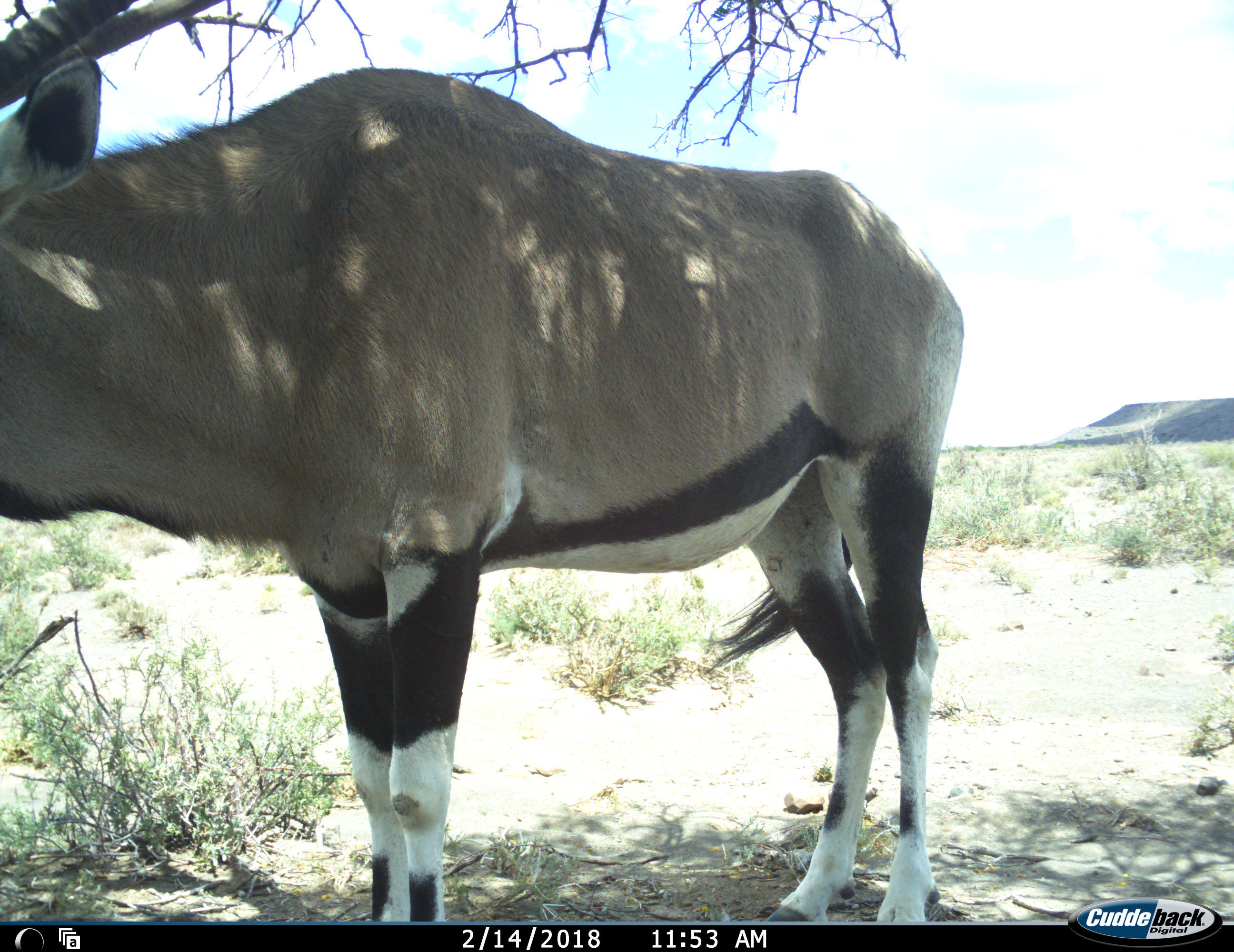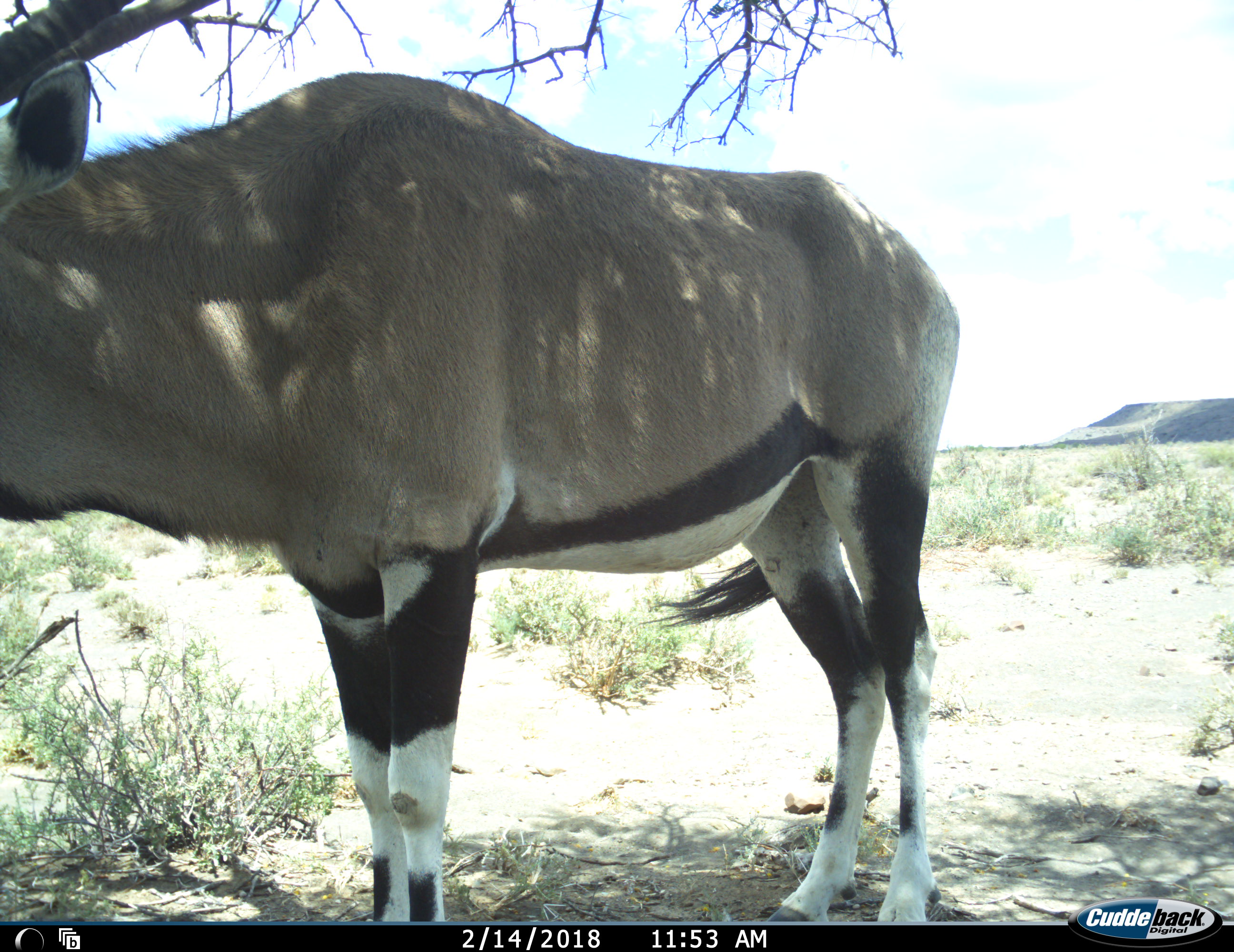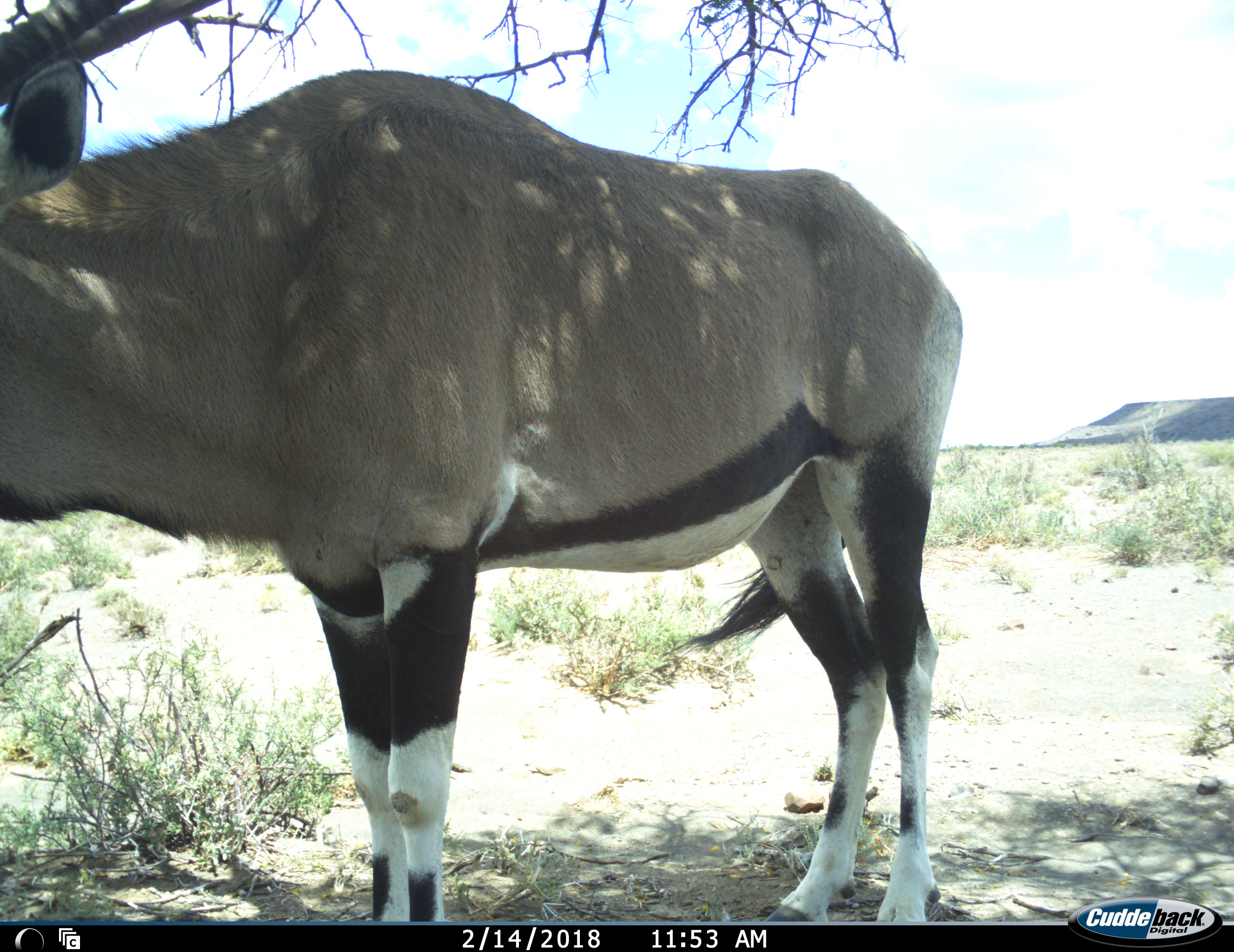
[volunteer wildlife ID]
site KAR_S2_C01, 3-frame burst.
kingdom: Animalia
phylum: Chordata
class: Mammalia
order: Artiodactyla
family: Bovidae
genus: Oryx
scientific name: Oryx gazella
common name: gemsbok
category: oryx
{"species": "oryx (gemsbok) (Oryx gazella)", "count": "1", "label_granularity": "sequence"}